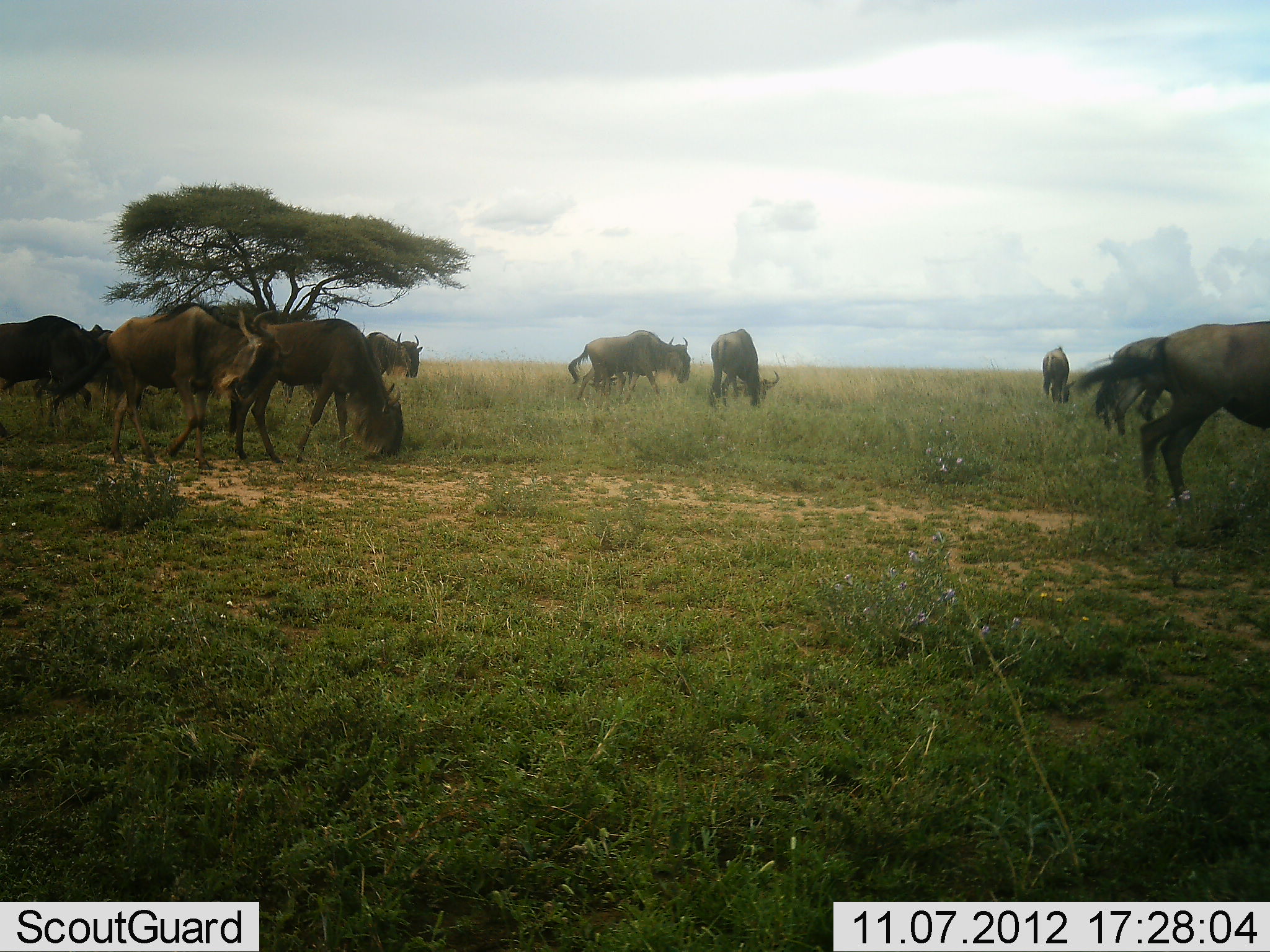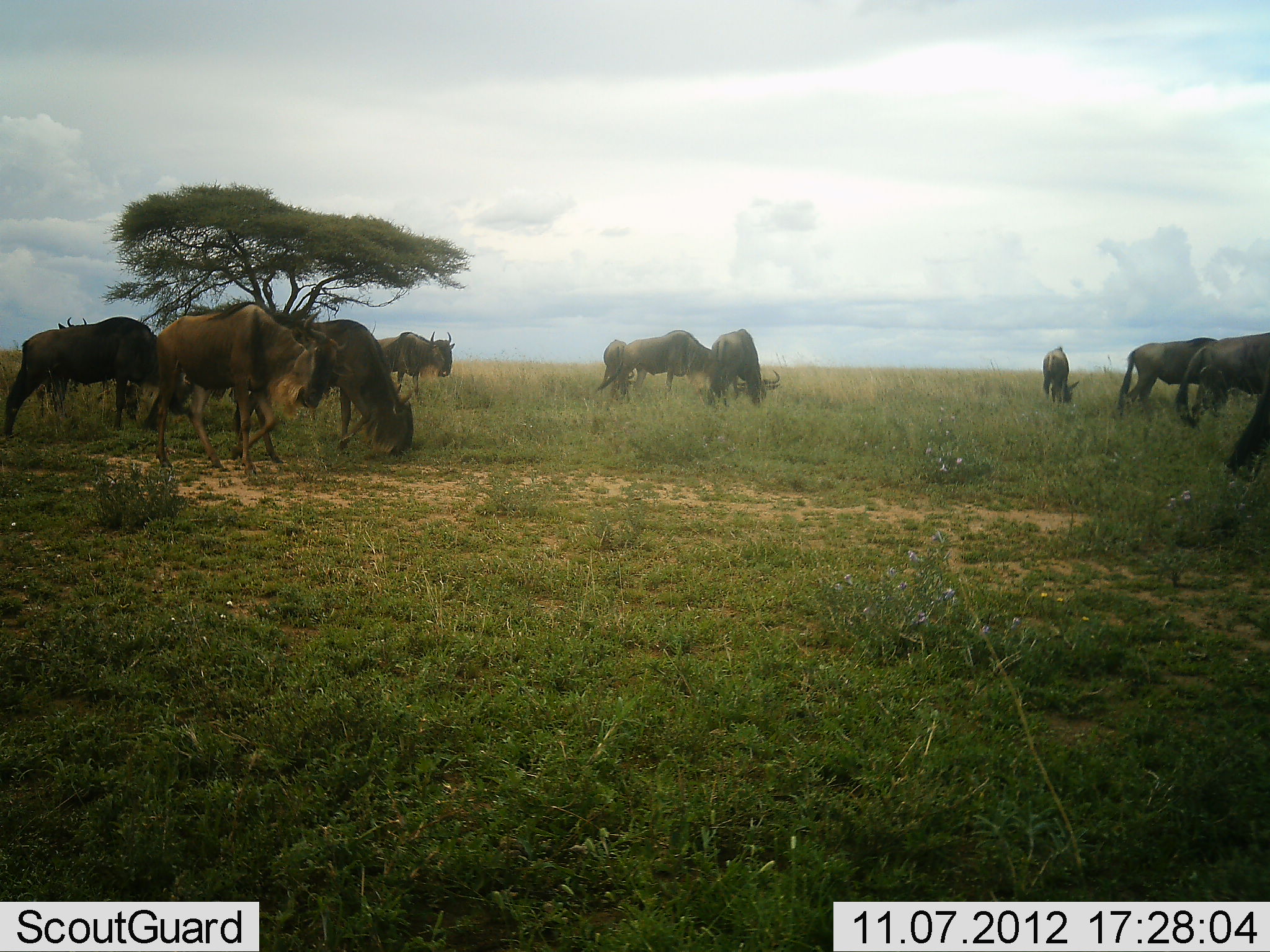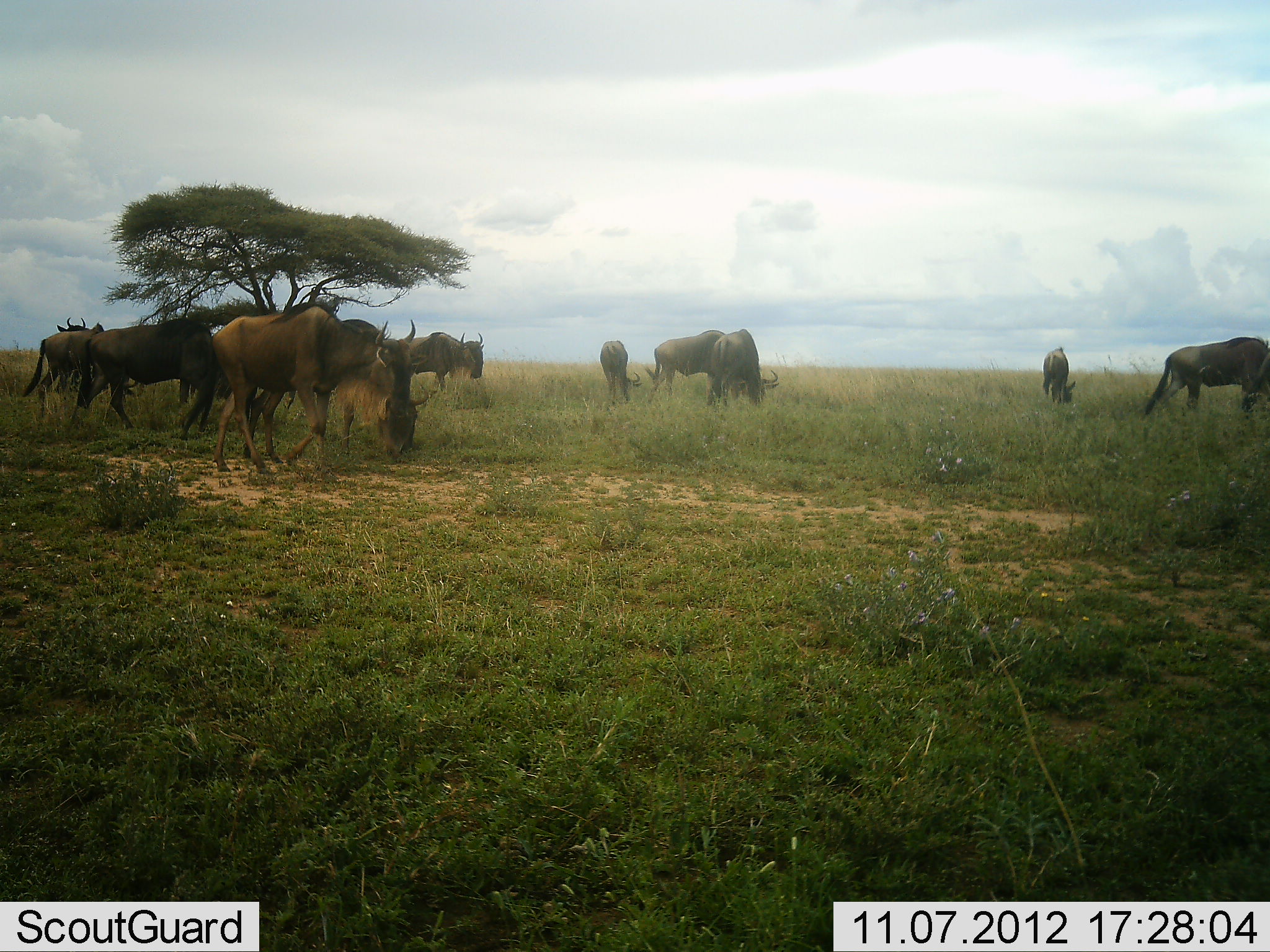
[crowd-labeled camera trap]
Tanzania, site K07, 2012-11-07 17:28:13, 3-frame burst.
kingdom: Animalia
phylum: Chordata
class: Mammalia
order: Artiodactyla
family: Bovidae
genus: Connochaetes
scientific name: Connochaetes taurinus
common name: blue wildebeest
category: wildebeest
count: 11-50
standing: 40%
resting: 0%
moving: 80%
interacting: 0%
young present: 0%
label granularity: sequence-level